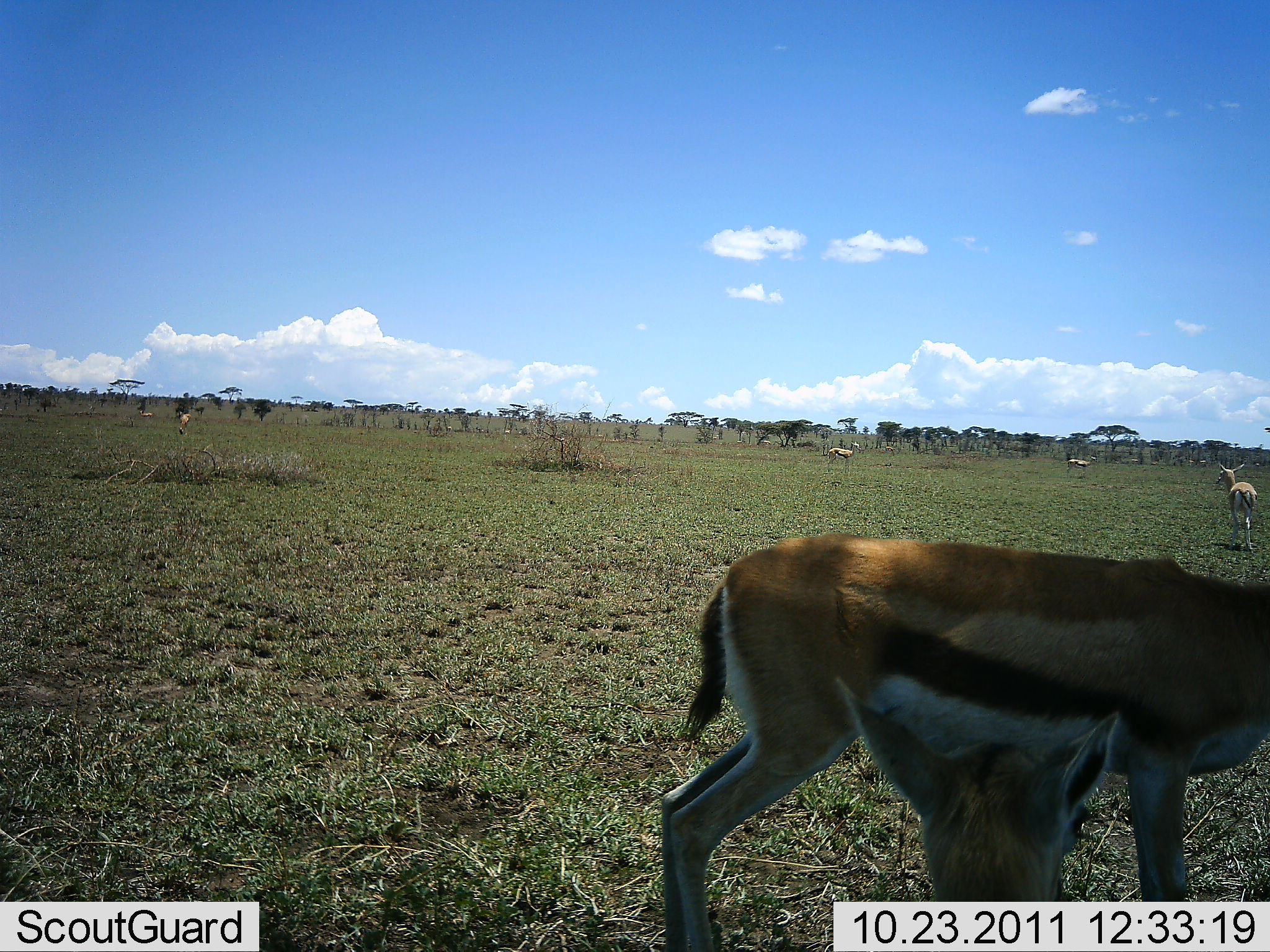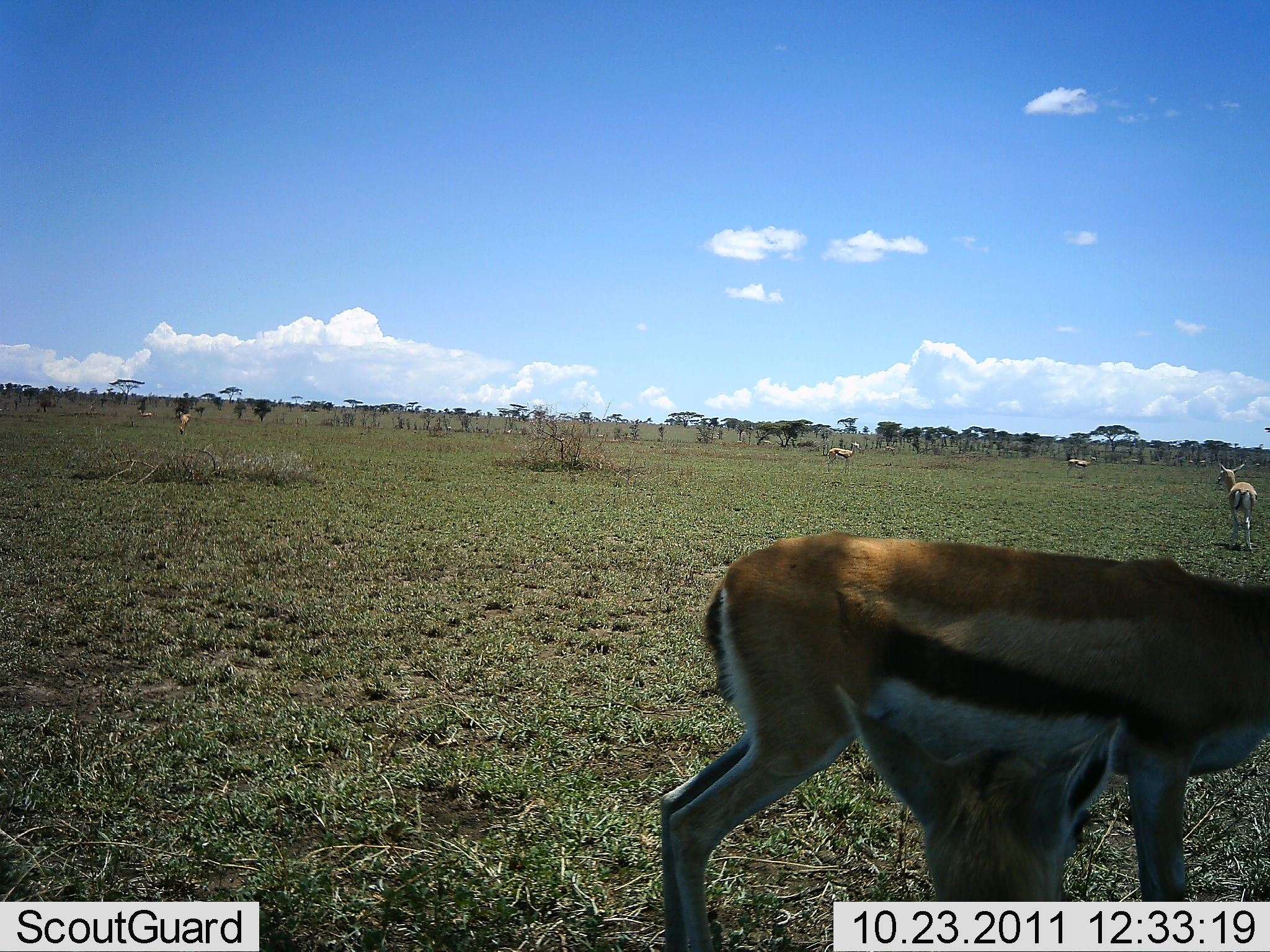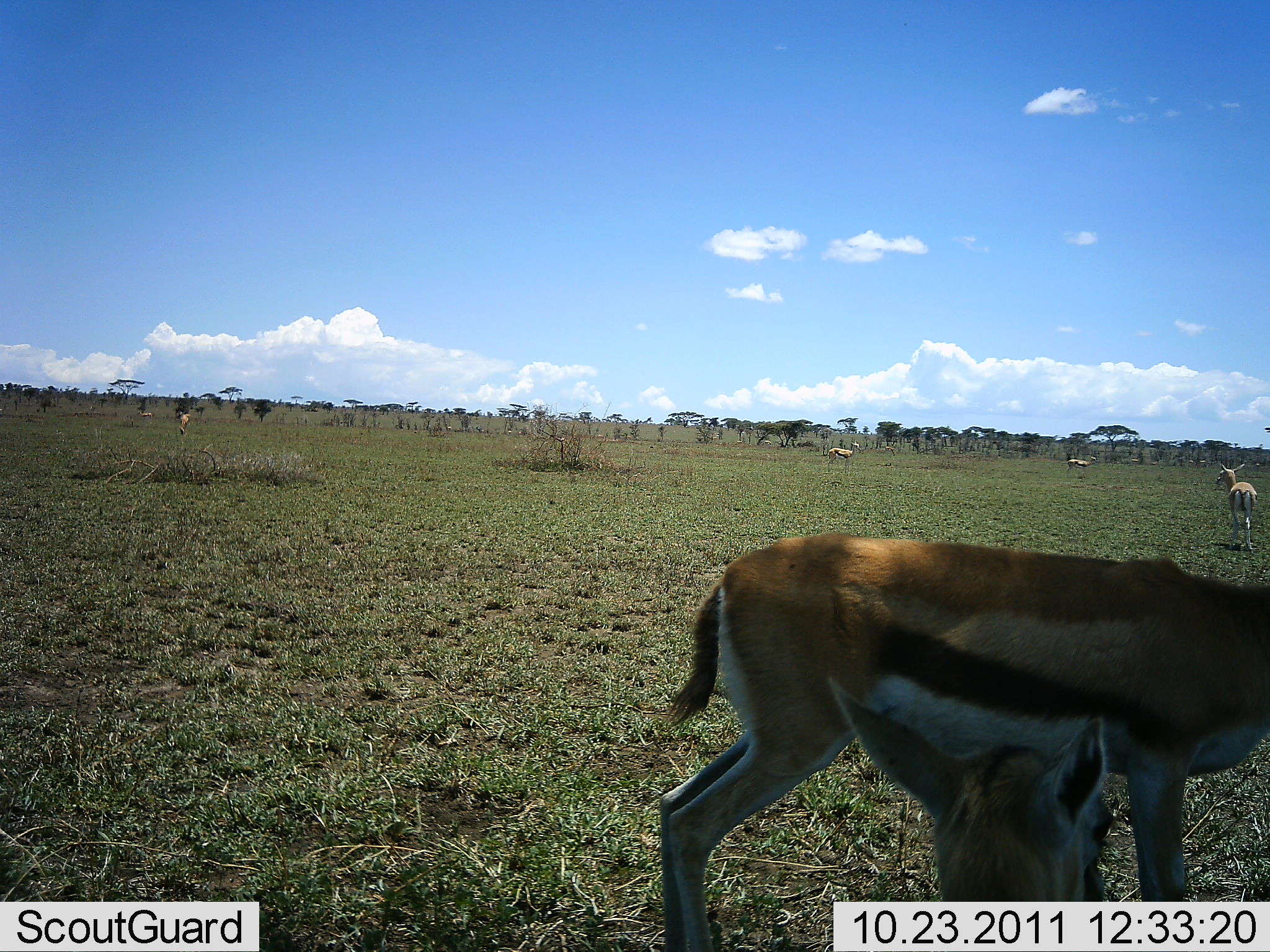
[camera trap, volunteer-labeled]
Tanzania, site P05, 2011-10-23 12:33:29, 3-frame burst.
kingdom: Animalia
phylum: Chordata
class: Mammalia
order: Artiodactyla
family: Bovidae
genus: Eudorcas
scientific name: Eudorcas thomsonii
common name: thomson's gazelle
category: gazellethomsons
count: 6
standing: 100%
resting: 8%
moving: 8%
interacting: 8%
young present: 31%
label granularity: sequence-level